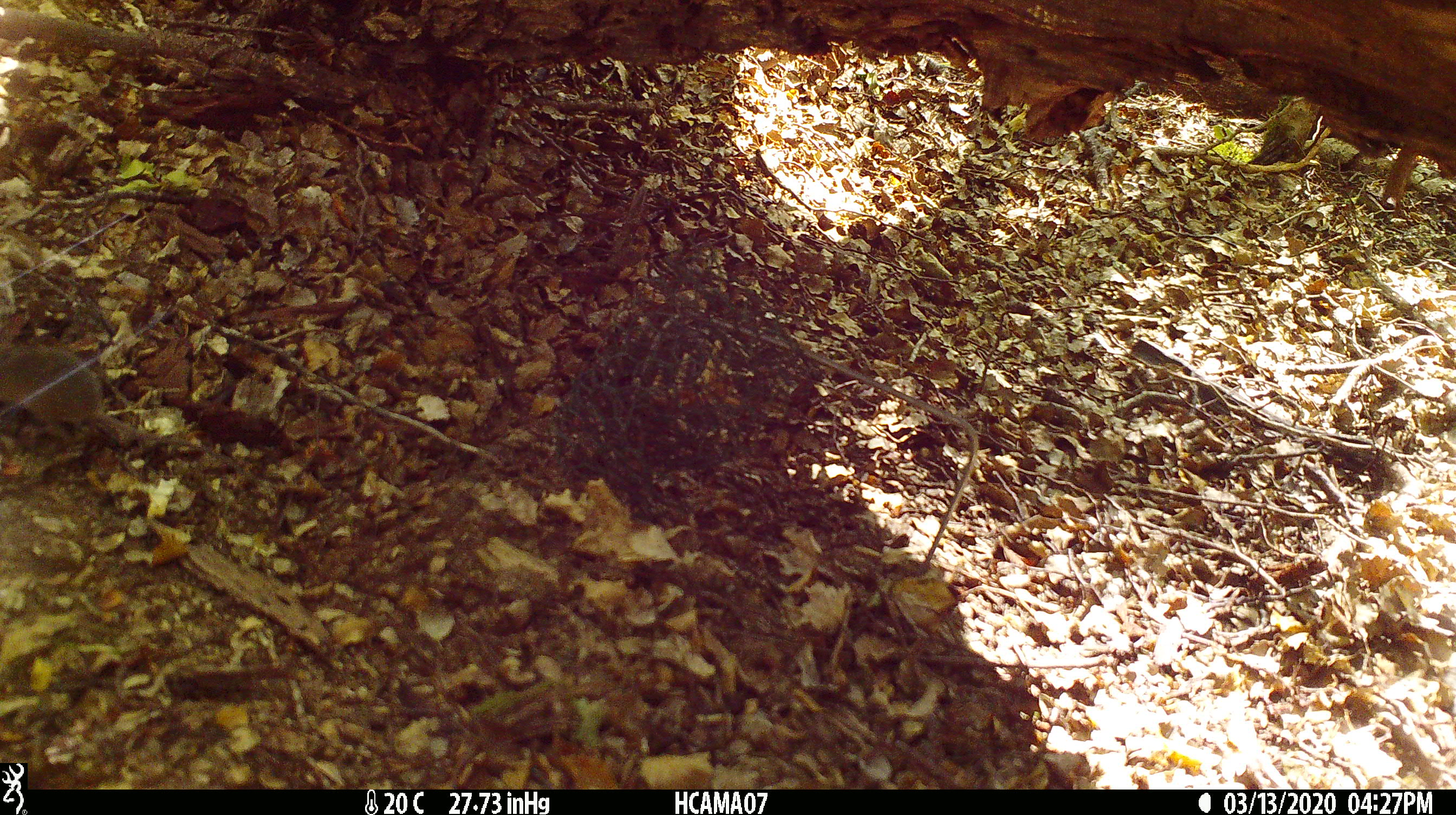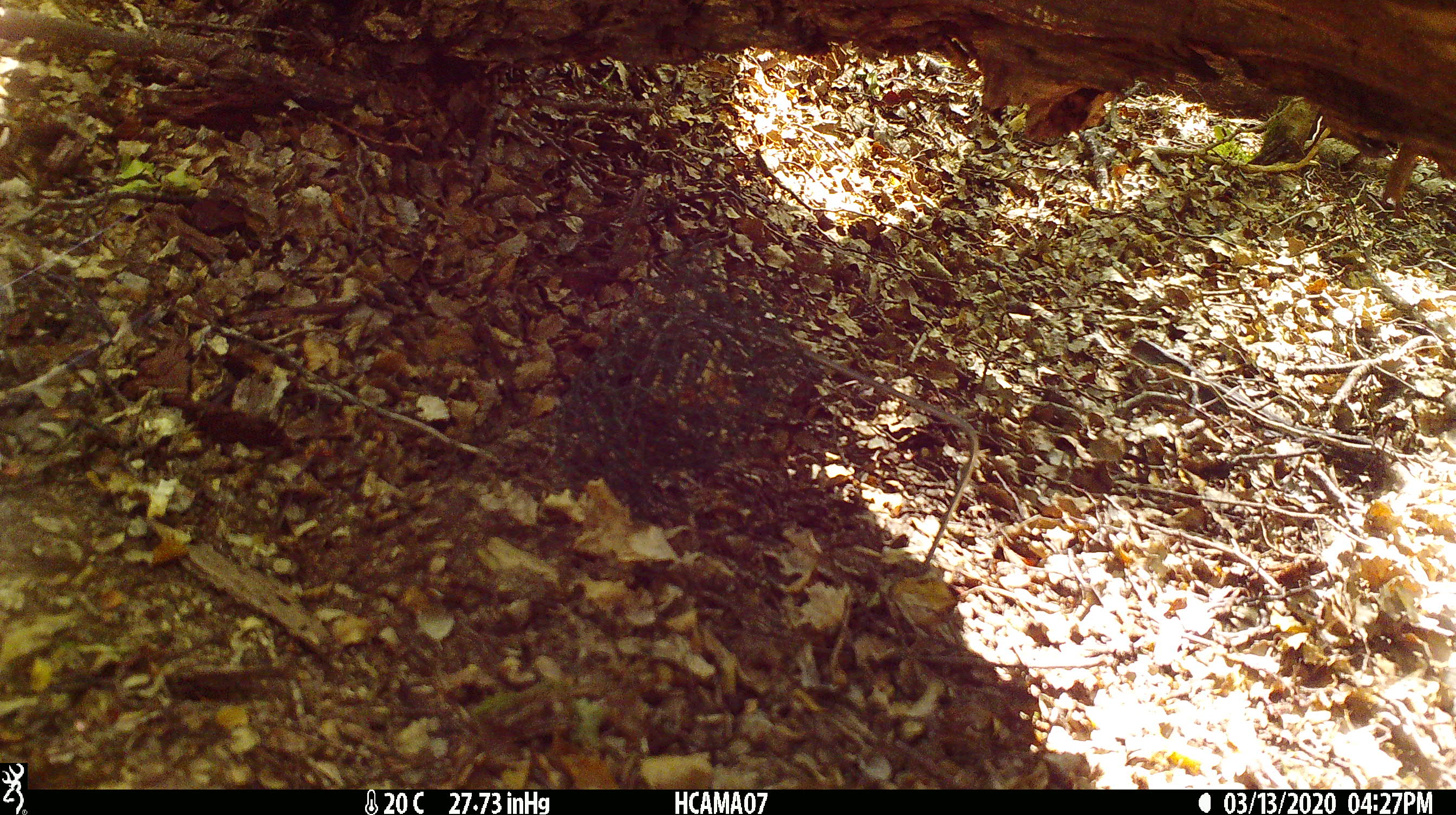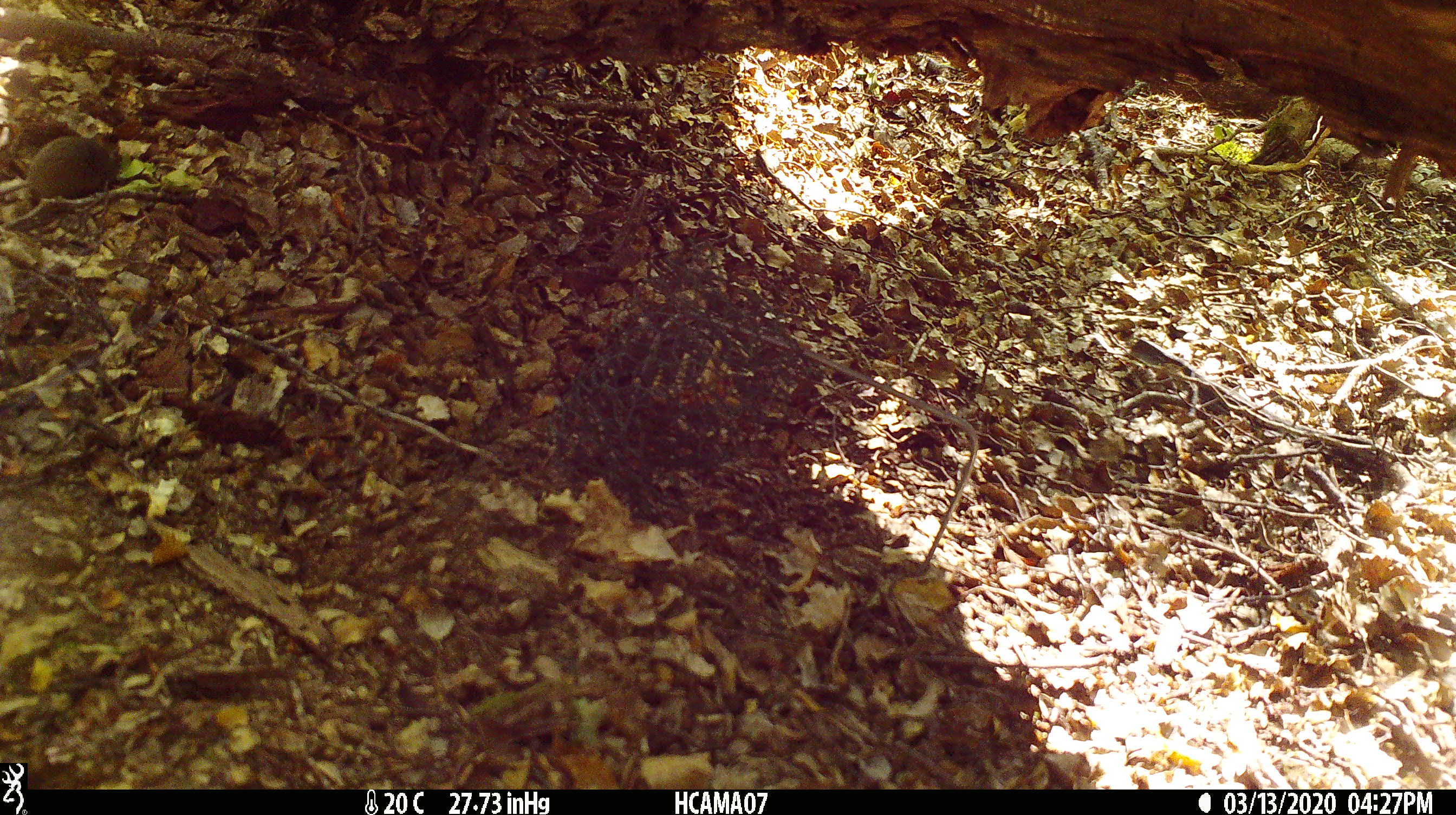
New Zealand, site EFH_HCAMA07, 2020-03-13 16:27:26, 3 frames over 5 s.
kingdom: Animalia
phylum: Chordata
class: Mammalia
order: Rodentia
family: Muridae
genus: Mus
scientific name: Mus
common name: mouse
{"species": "mouse (Mus)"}